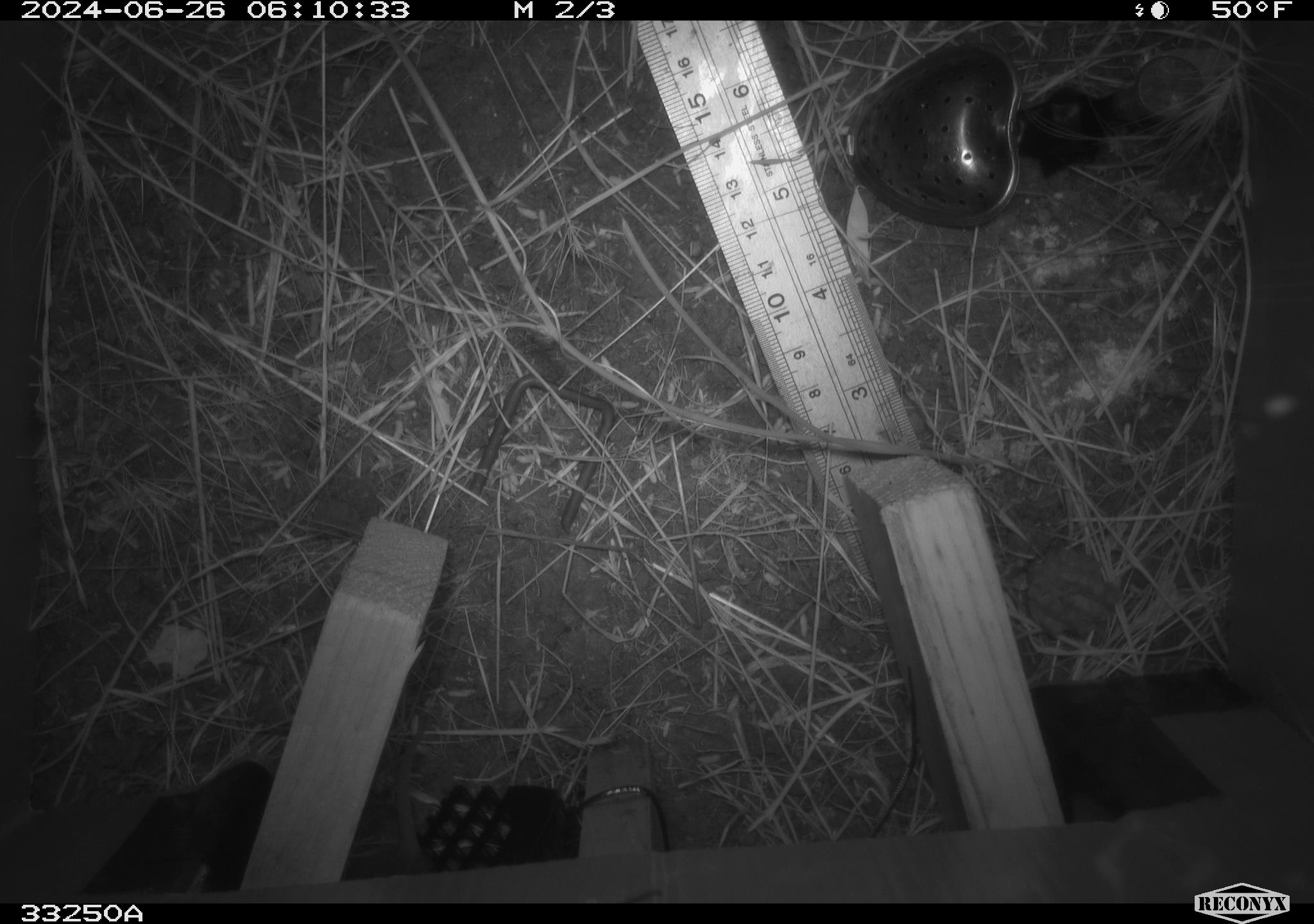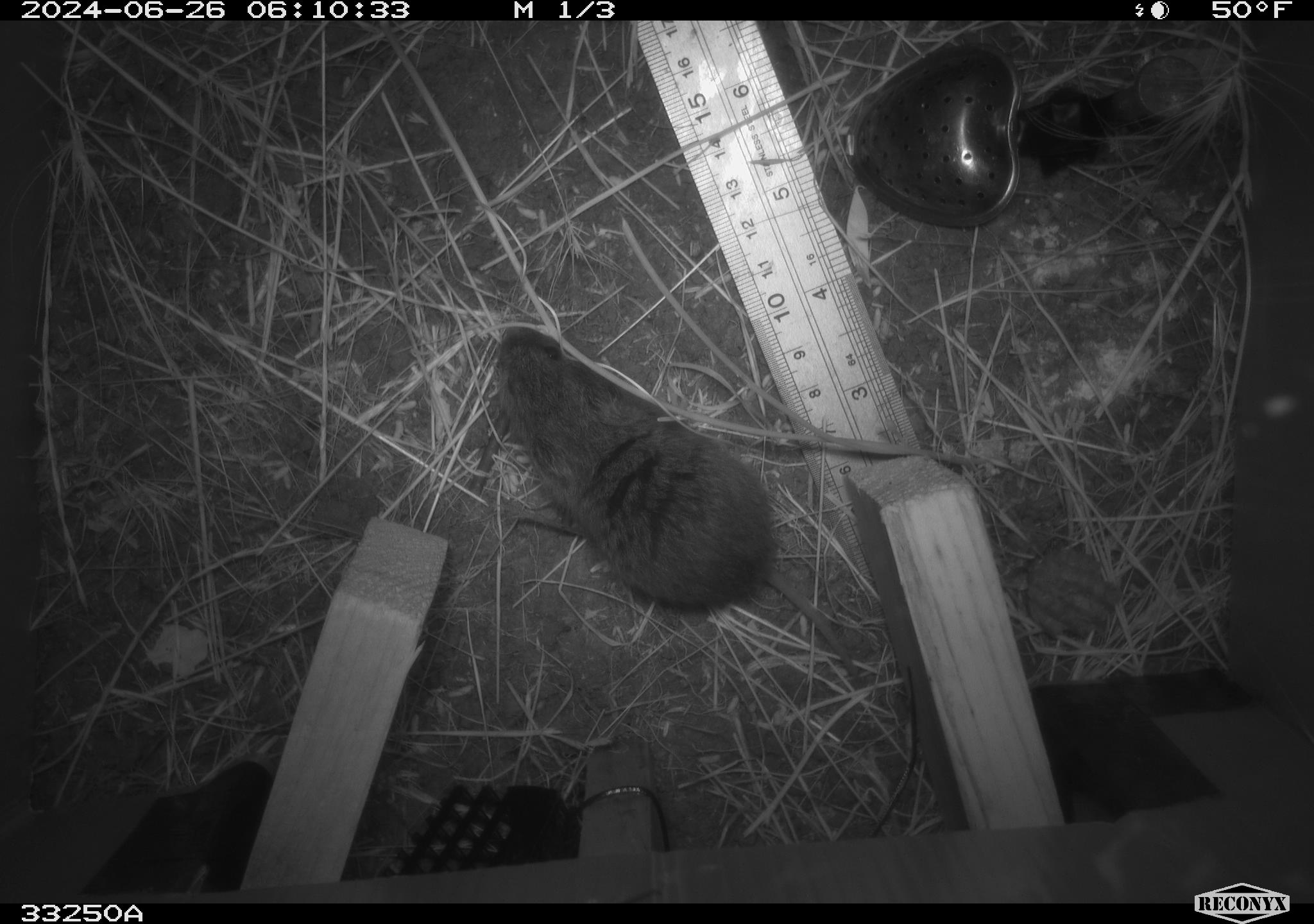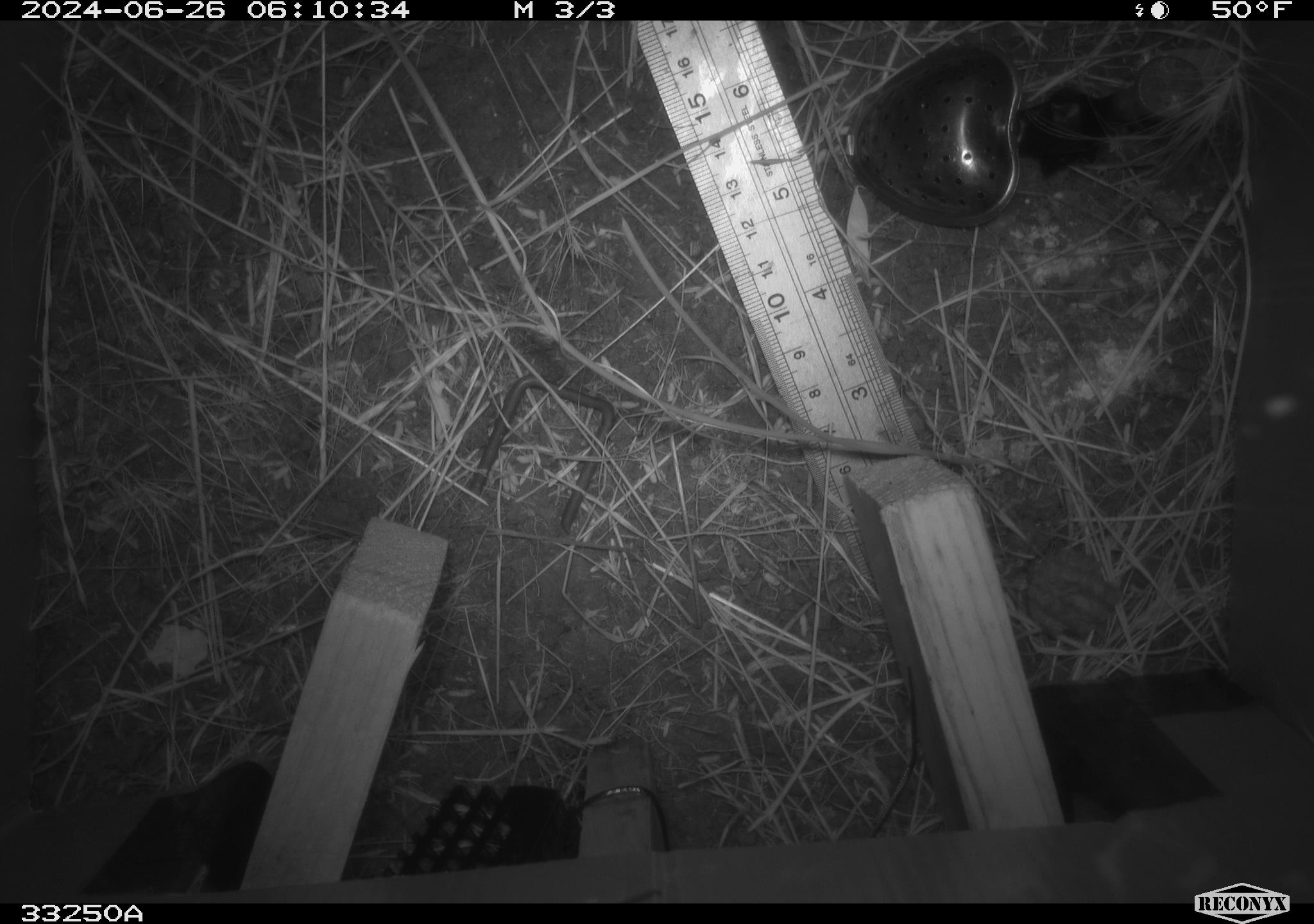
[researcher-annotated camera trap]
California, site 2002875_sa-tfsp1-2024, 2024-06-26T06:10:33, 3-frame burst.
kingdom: Animalia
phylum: Chordata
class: Mammalia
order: Rodentia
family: Cricetidae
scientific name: Arvicolinae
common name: voles, lemmings, and muskrats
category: arvicolinae subfamily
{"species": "arvicolinae subfamily (voles, lemmings, and muskrats) (Arvicolinae)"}